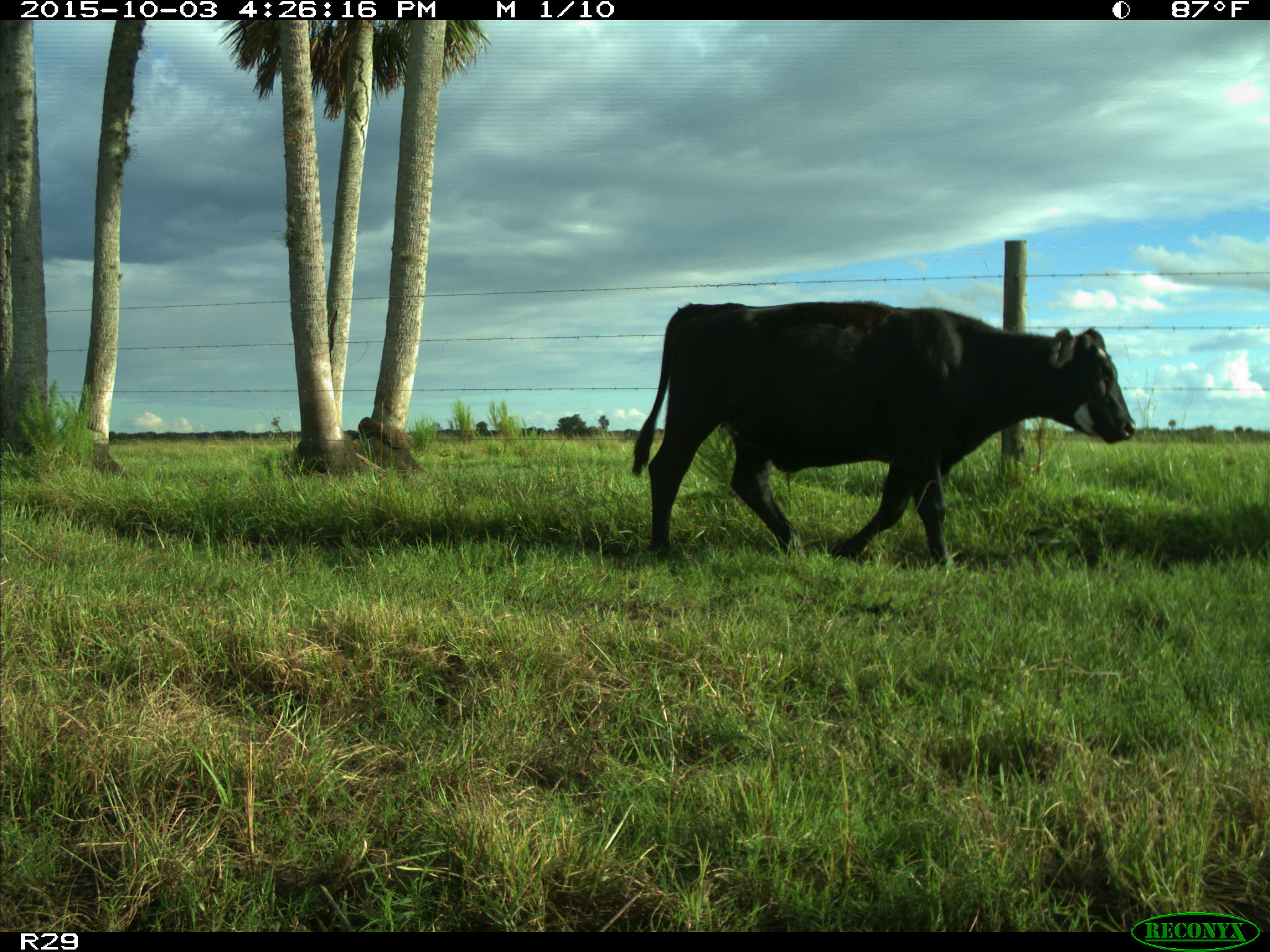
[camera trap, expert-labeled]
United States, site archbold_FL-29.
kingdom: Animalia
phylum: Chordata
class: Mammalia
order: Artiodactyla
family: Bovidae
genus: Bos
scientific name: Bos taurus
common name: domestic cow